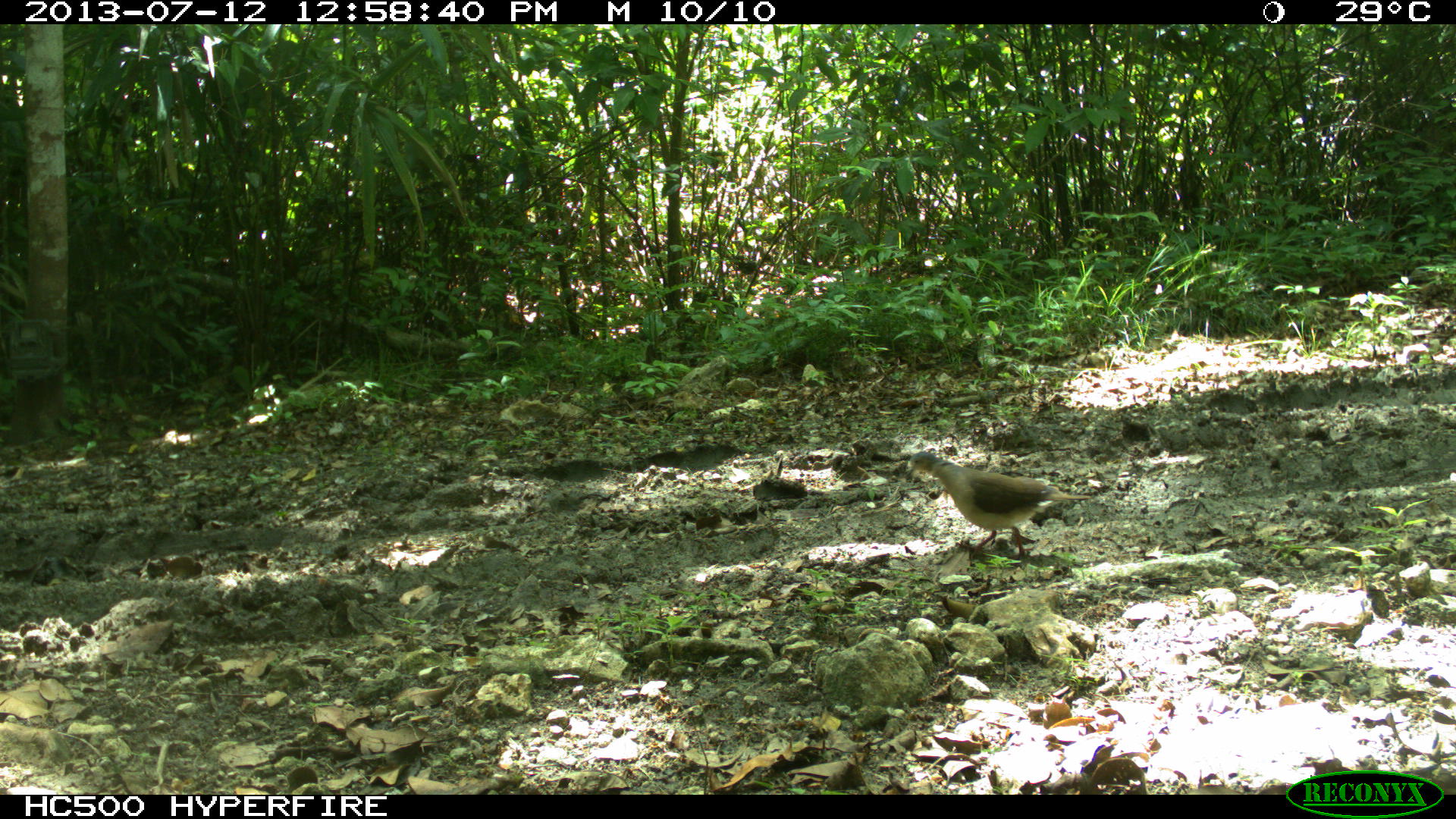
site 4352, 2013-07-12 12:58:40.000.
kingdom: Animalia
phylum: Chordata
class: Aves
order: Columbiformes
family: Columbidae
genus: Leptotila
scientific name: Leptotila plumbeiceps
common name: gray-headed dove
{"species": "Leptotila plumbeiceps (gray-headed dove)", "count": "1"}